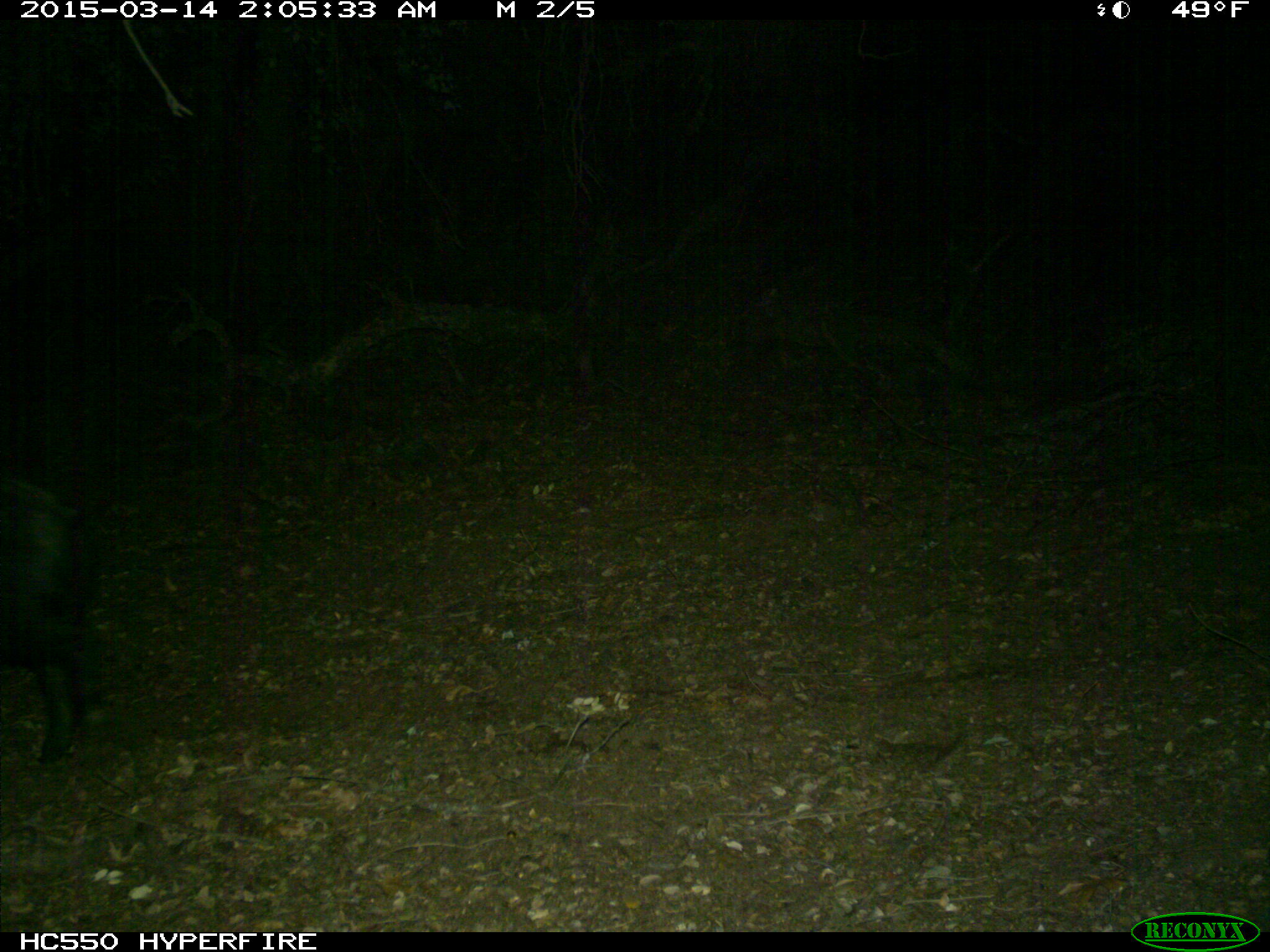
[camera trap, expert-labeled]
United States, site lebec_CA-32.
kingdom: Animalia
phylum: Chordata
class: Mammalia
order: Artiodactyla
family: Suidae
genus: Sus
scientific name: Sus scrofa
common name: wild boar